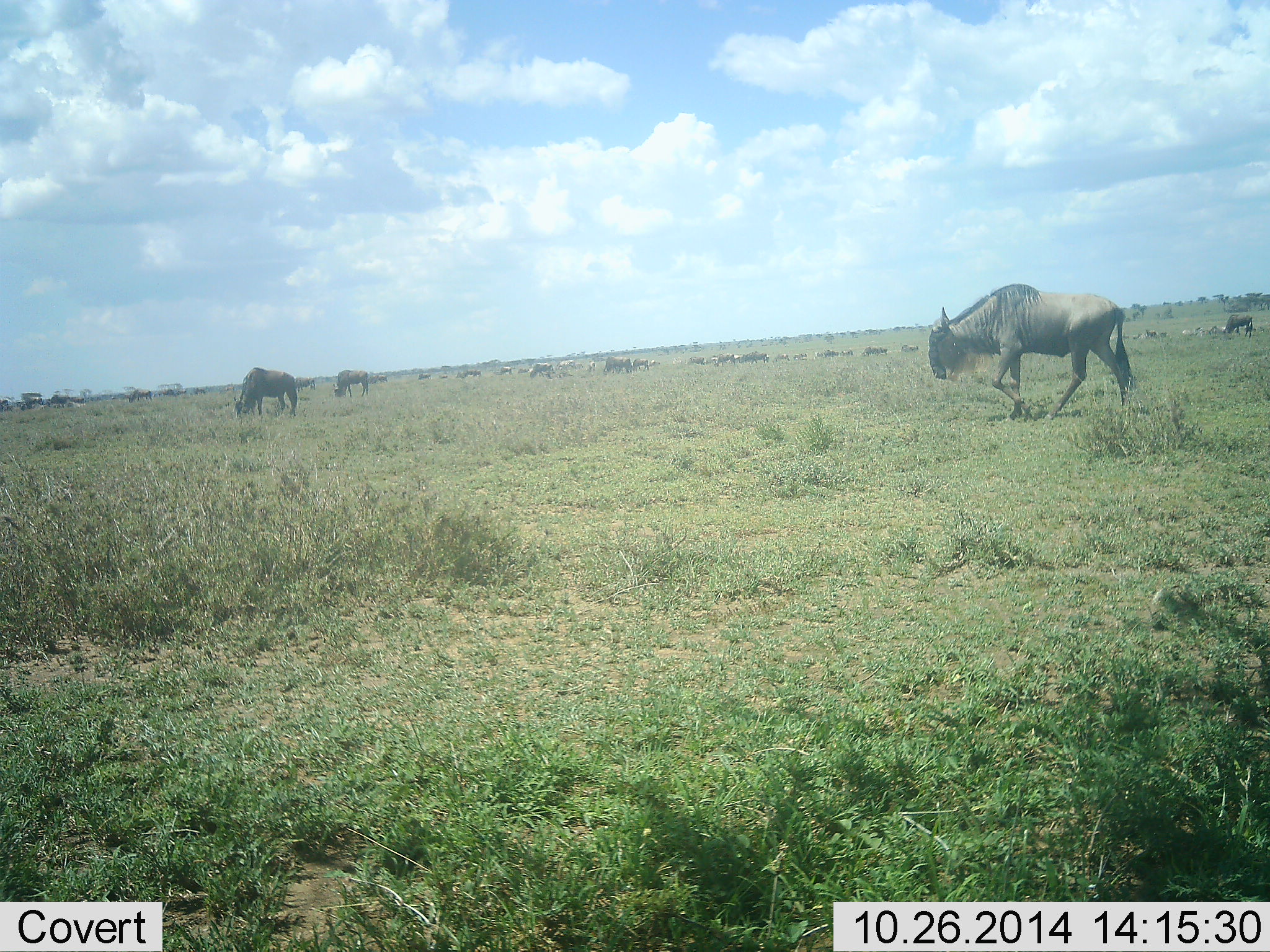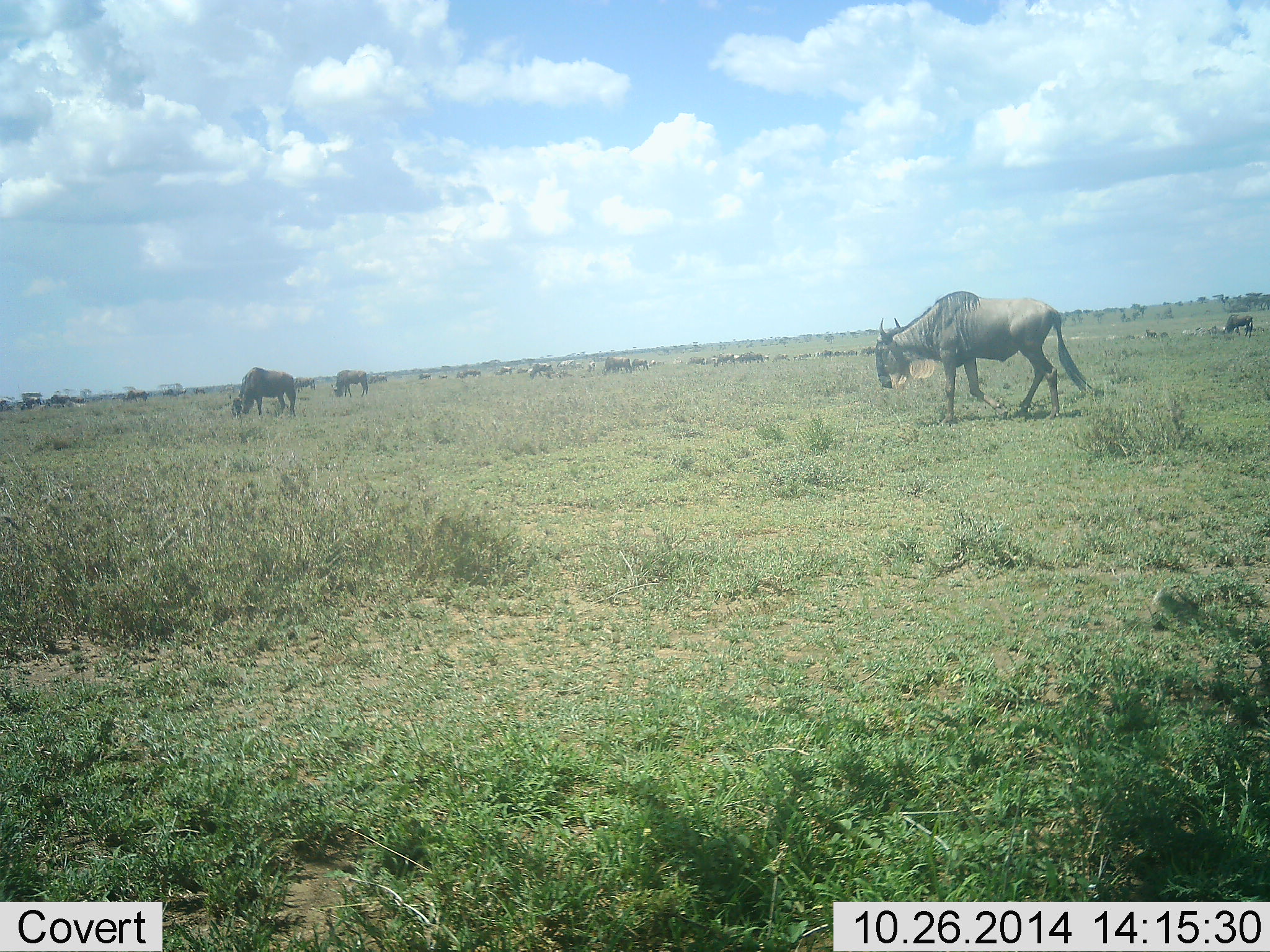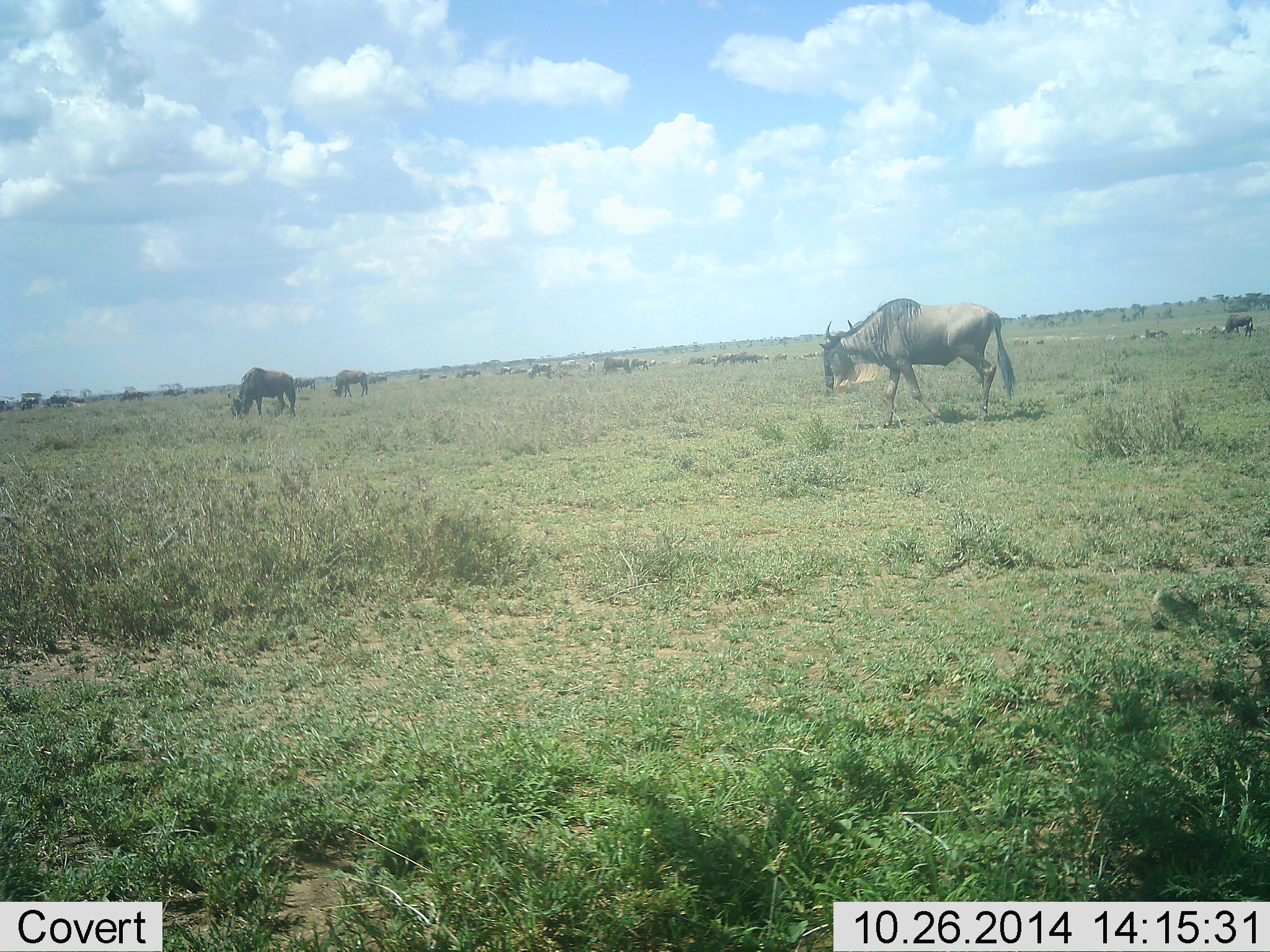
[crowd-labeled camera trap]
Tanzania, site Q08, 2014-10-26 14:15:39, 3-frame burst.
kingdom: Animalia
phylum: Chordata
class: Mammalia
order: Artiodactyla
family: Bovidae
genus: Connochaetes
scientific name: Connochaetes taurinus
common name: blue wildebeest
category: wildebeest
Wildebeest (blue wildebeest) (Connochaetes taurinus), count 11-50. Behavior (volunteer vote fractions): standing 60%, resting 10%, moving 80%, interacting 20%. Young present (vote fraction): 0%. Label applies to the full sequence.